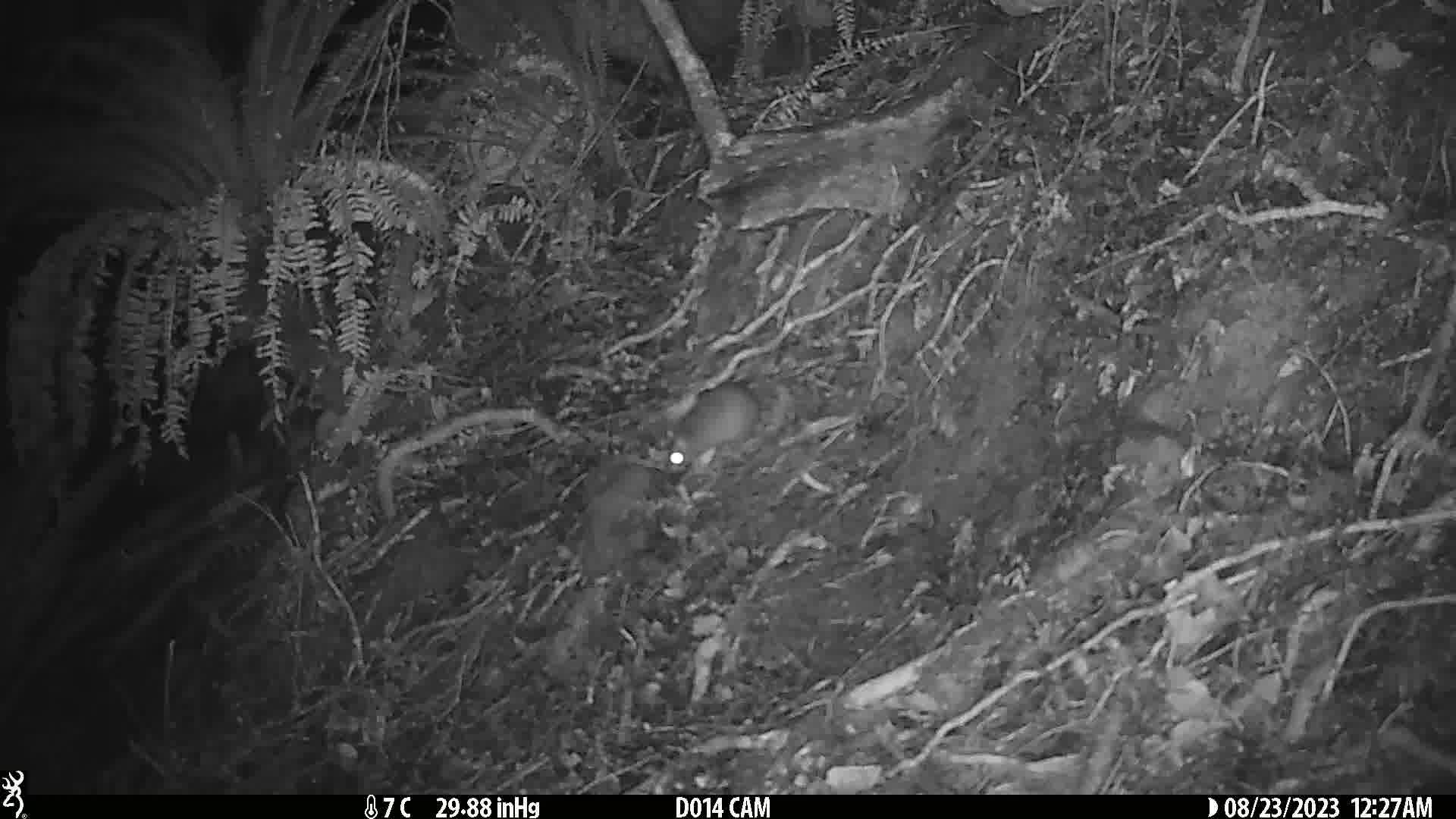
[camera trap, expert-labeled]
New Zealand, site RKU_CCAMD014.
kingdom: Animalia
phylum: Chordata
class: Mammalia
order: Rodentia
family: Muridae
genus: Rattus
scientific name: Rattus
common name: rat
Rat (Rattus).